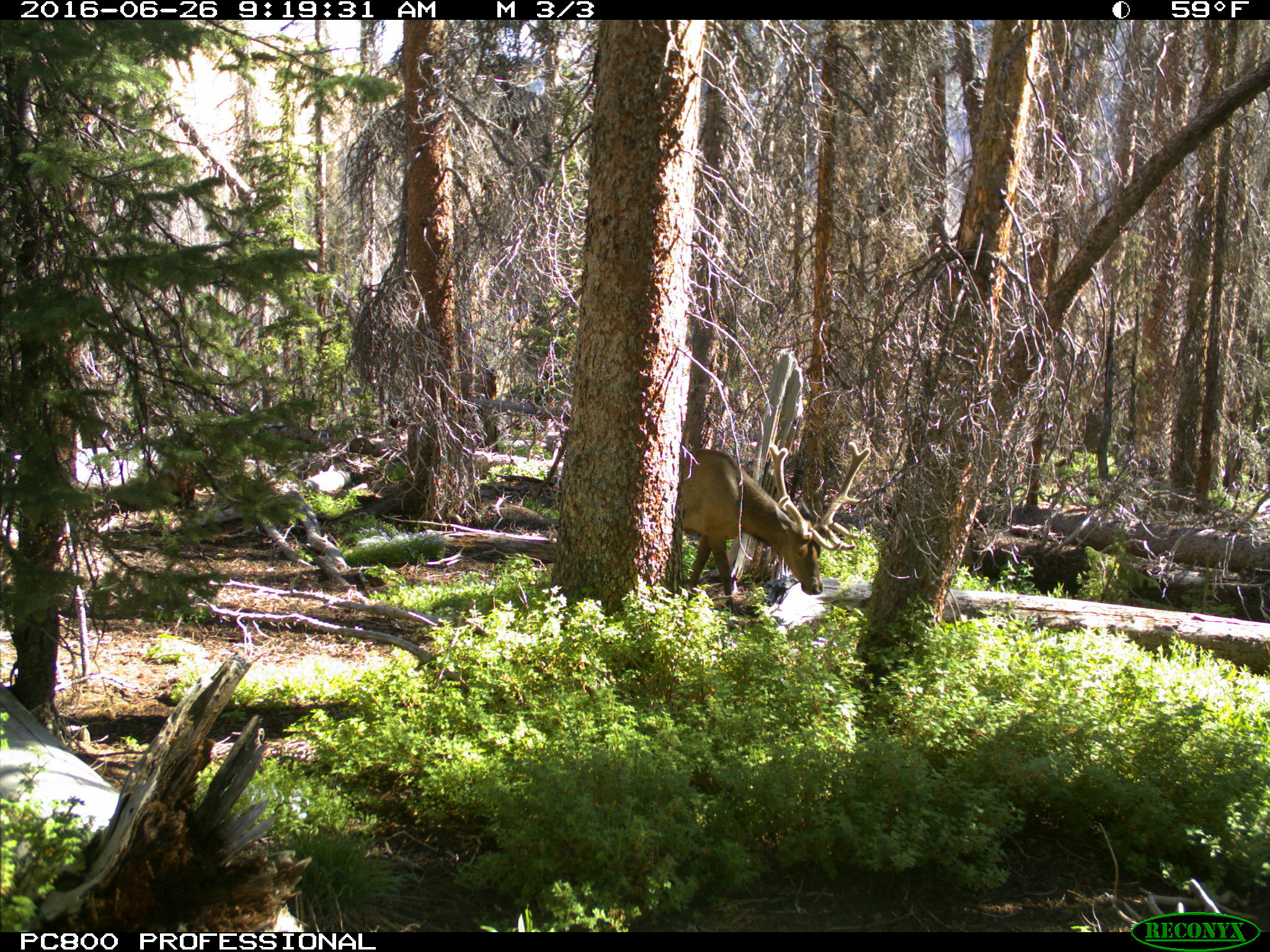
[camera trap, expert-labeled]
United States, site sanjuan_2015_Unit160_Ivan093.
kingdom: Animalia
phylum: Chordata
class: Mammalia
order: Artiodactyla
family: Cervidae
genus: Cervus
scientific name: Cervus elaphus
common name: red deer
Cervus elaphus (red deer).